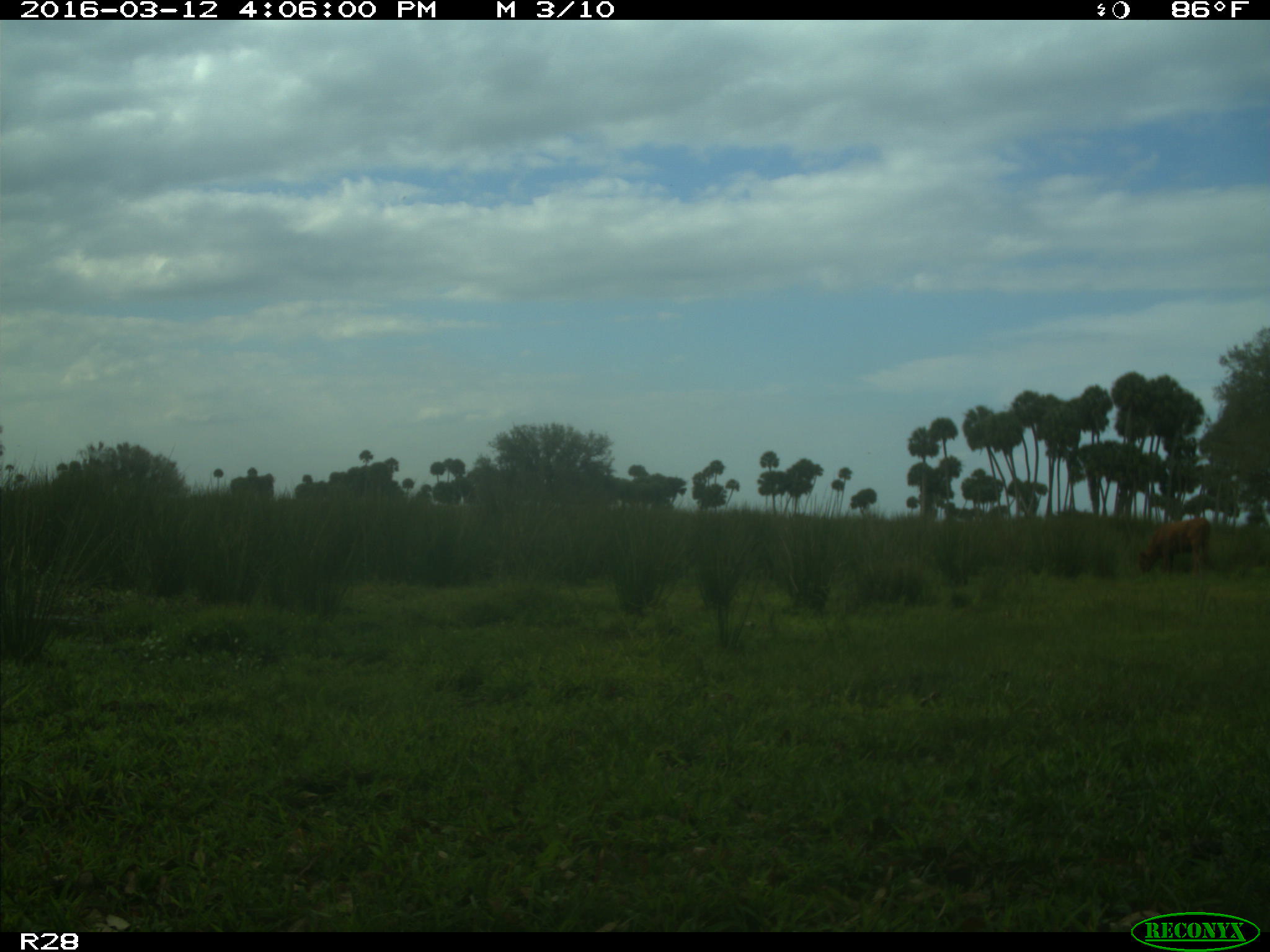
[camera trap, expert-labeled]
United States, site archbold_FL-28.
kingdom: Animalia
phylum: Chordata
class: Mammalia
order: Artiodactyla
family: Bovidae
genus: Bos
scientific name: Bos taurus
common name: domestic cow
Bos taurus (domestic cow).